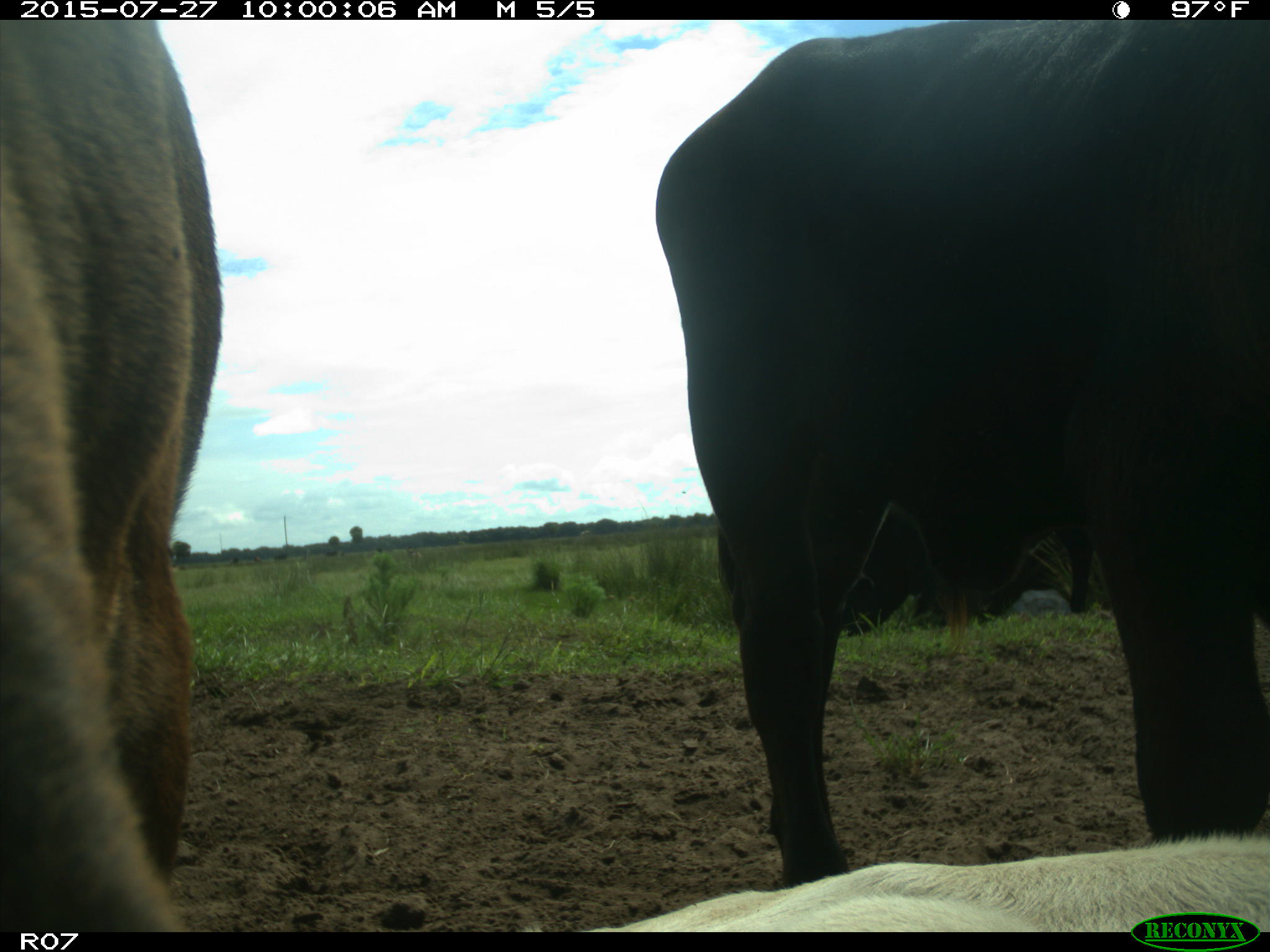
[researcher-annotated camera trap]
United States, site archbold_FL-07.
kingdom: Animalia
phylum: Chordata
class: Mammalia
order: Artiodactyla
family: Bovidae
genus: Bos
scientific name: Bos taurus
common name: domestic cow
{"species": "Bos taurus (domestic cow)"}